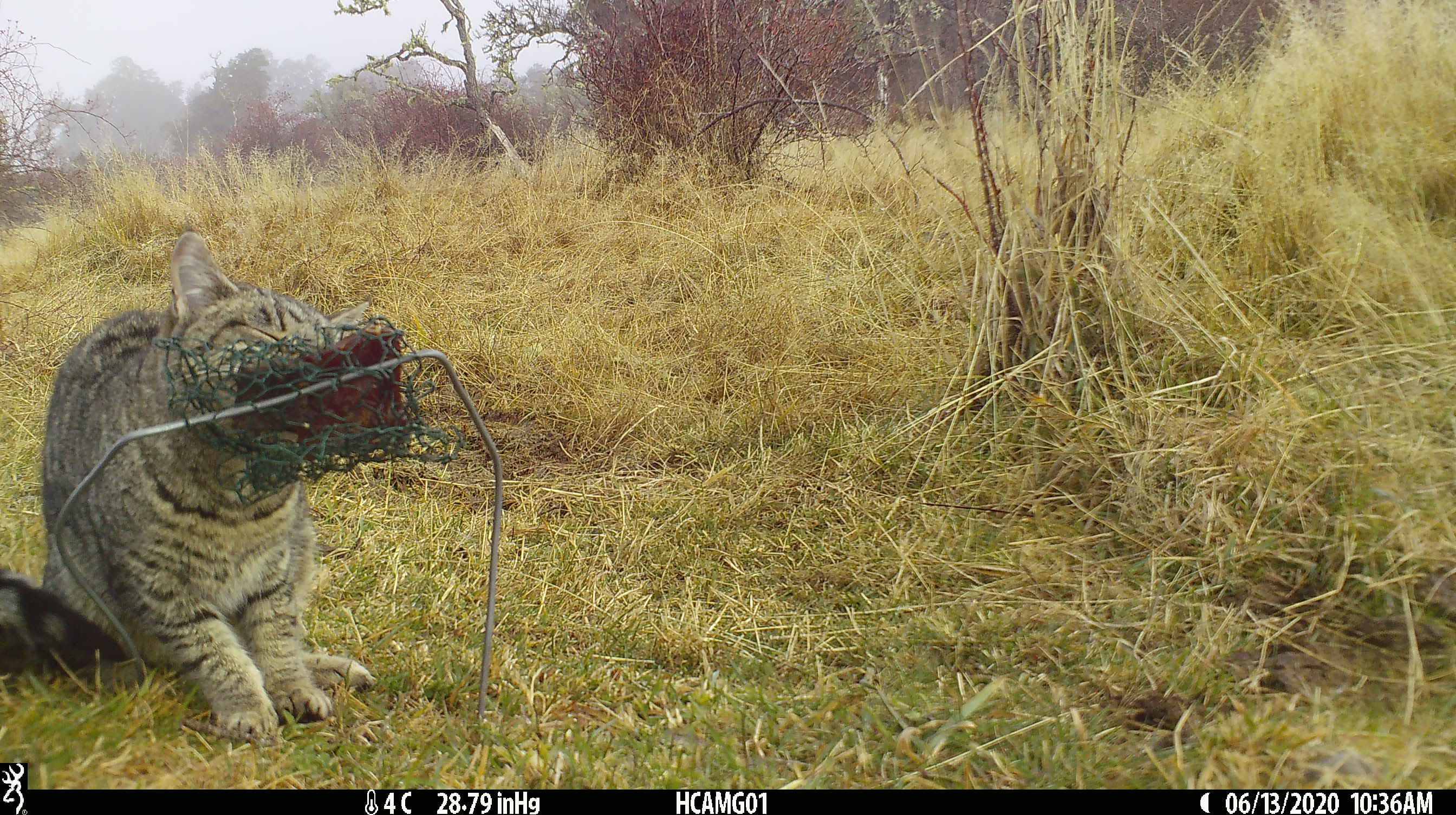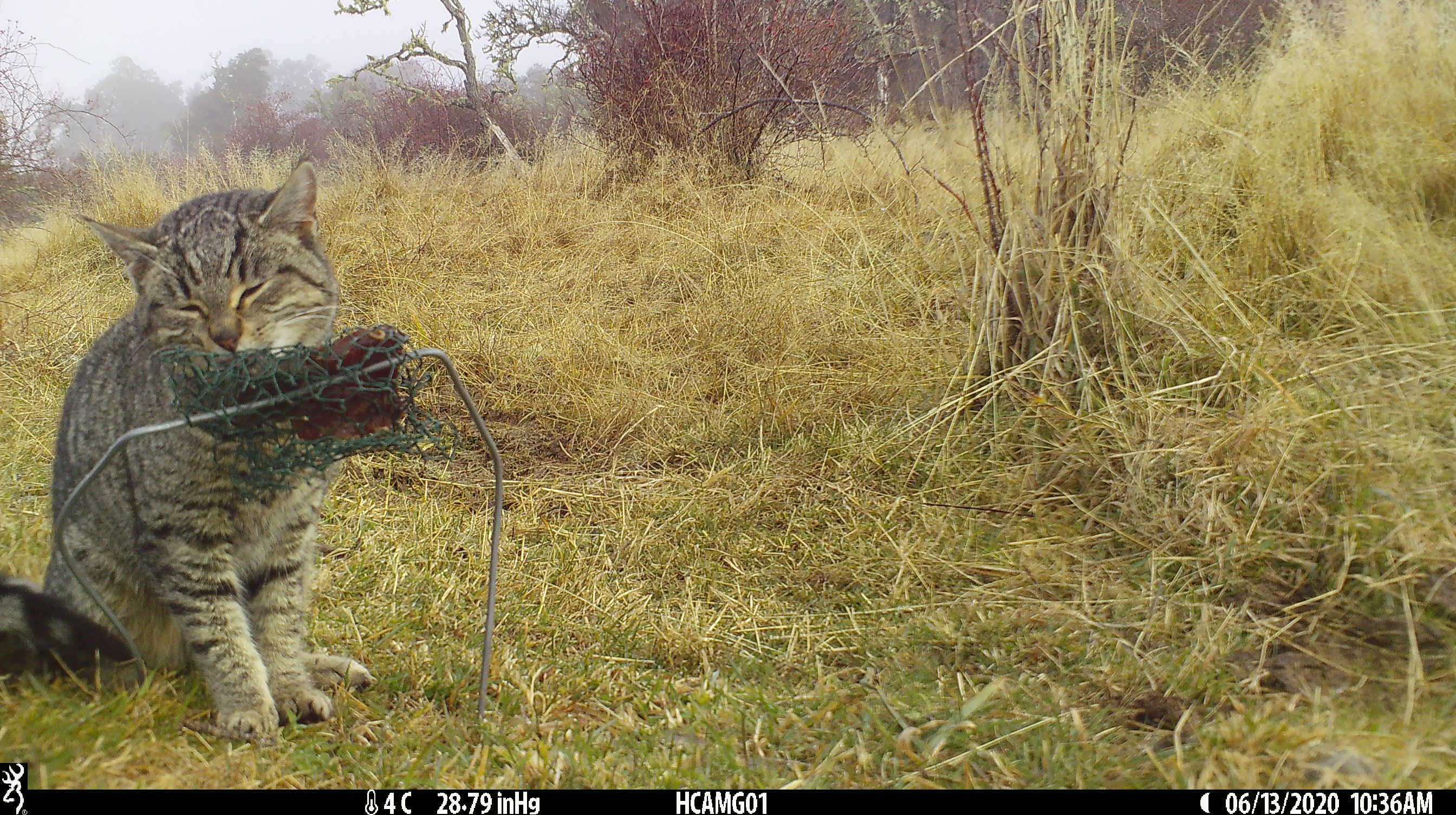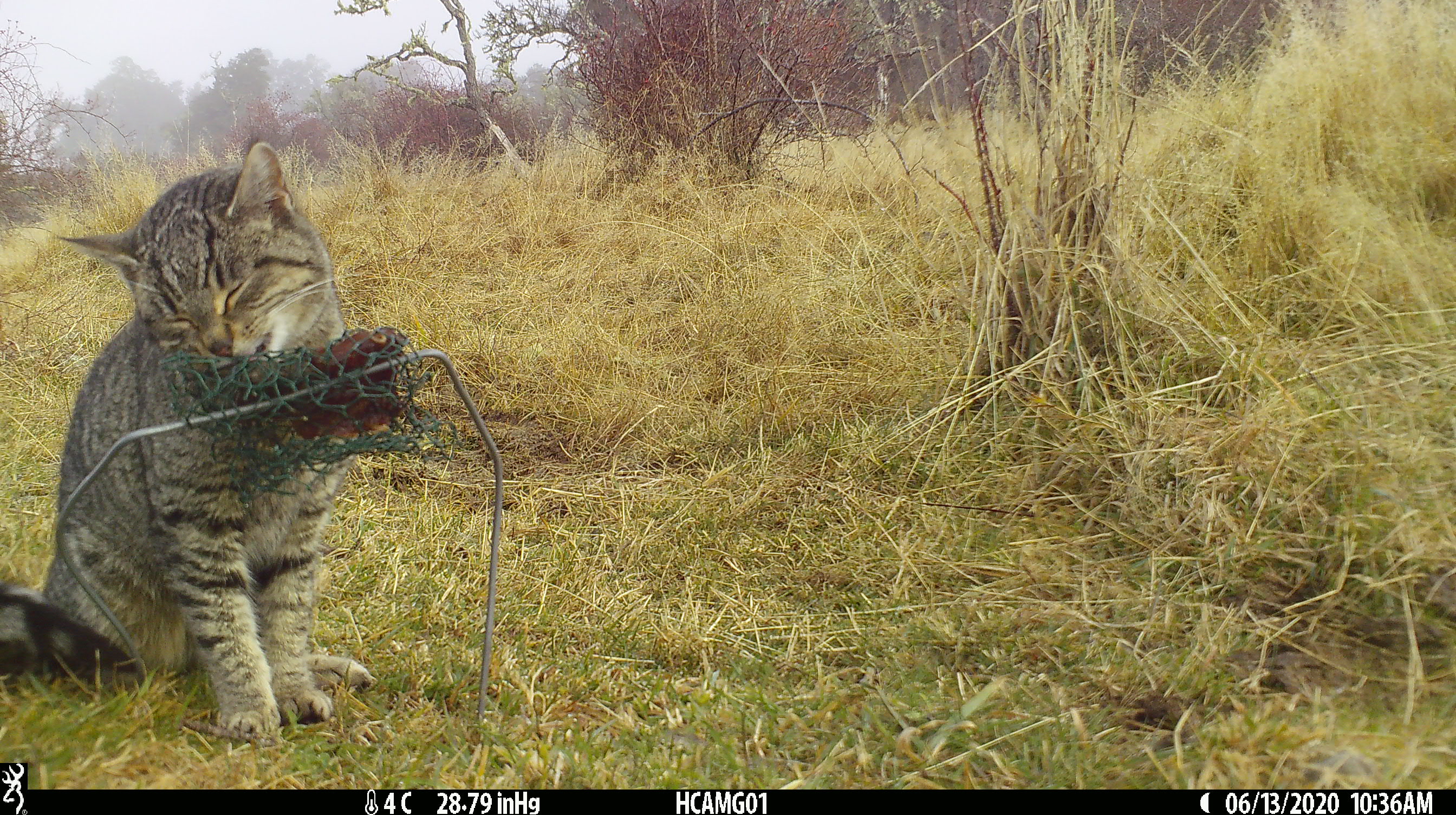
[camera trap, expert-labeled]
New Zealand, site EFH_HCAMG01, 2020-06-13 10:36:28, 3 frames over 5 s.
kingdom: Animalia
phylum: Chordata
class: Mammalia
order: Carnivora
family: Felidae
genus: Felis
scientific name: Felis catus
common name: domestic cat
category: cat